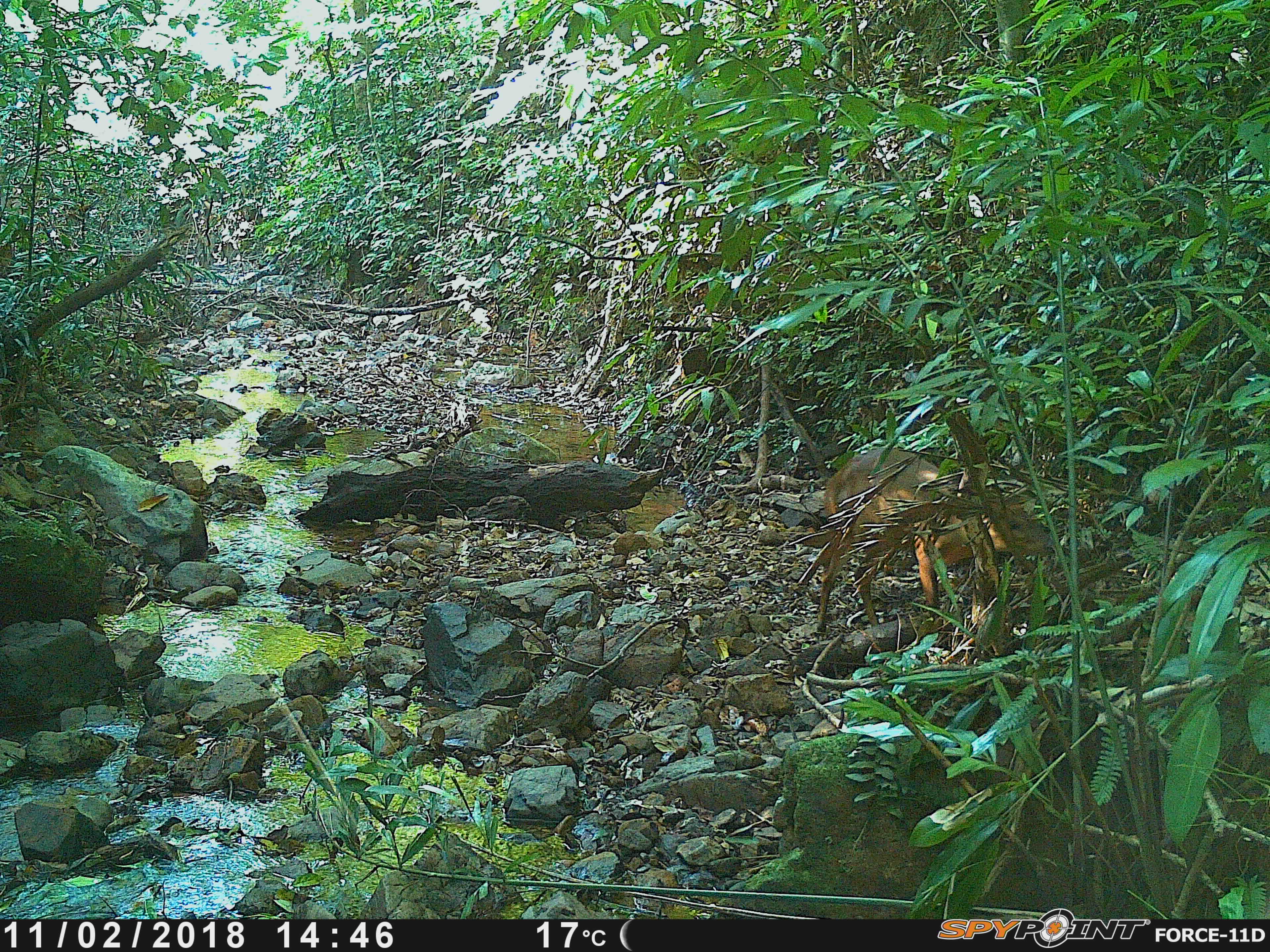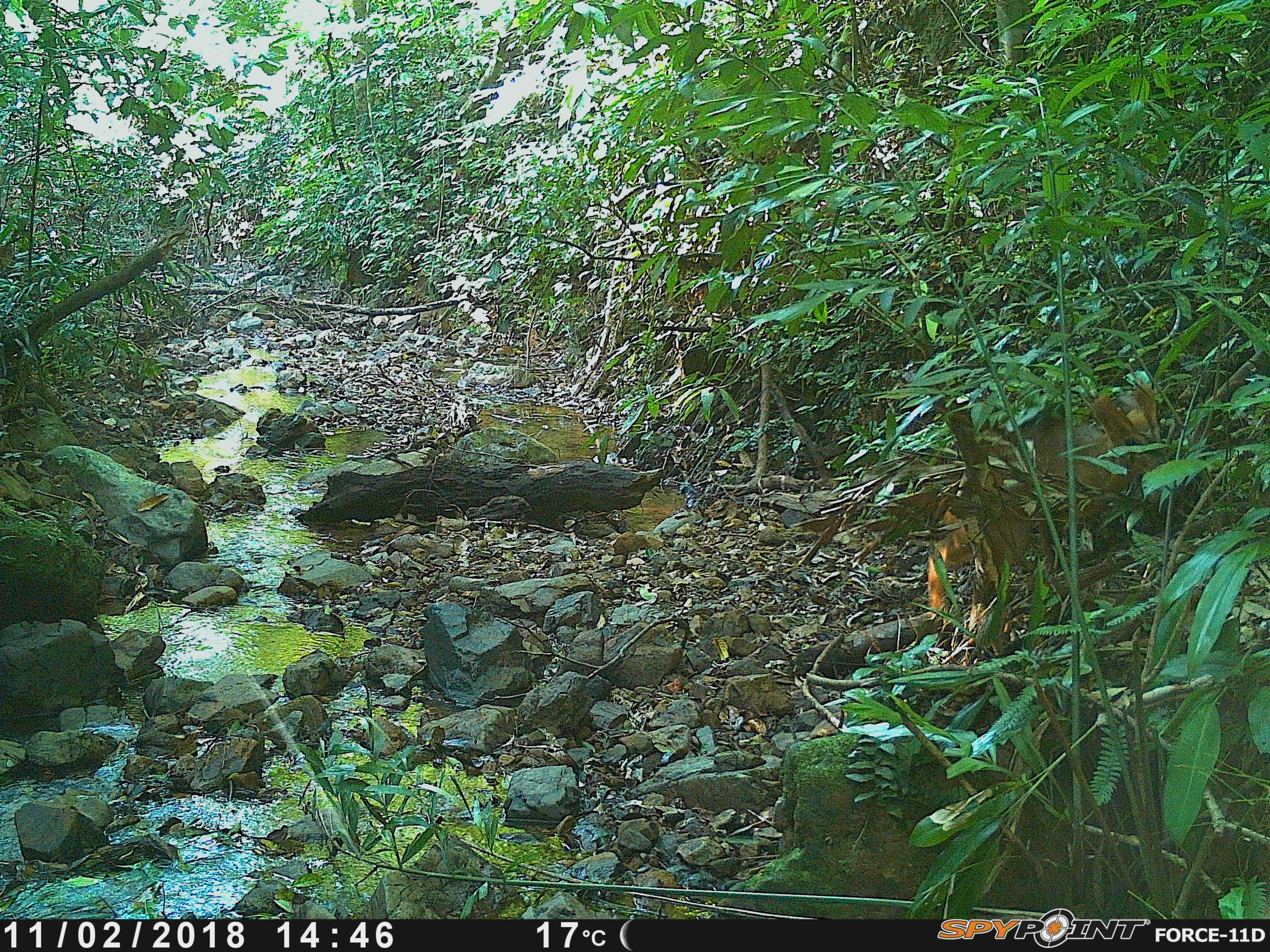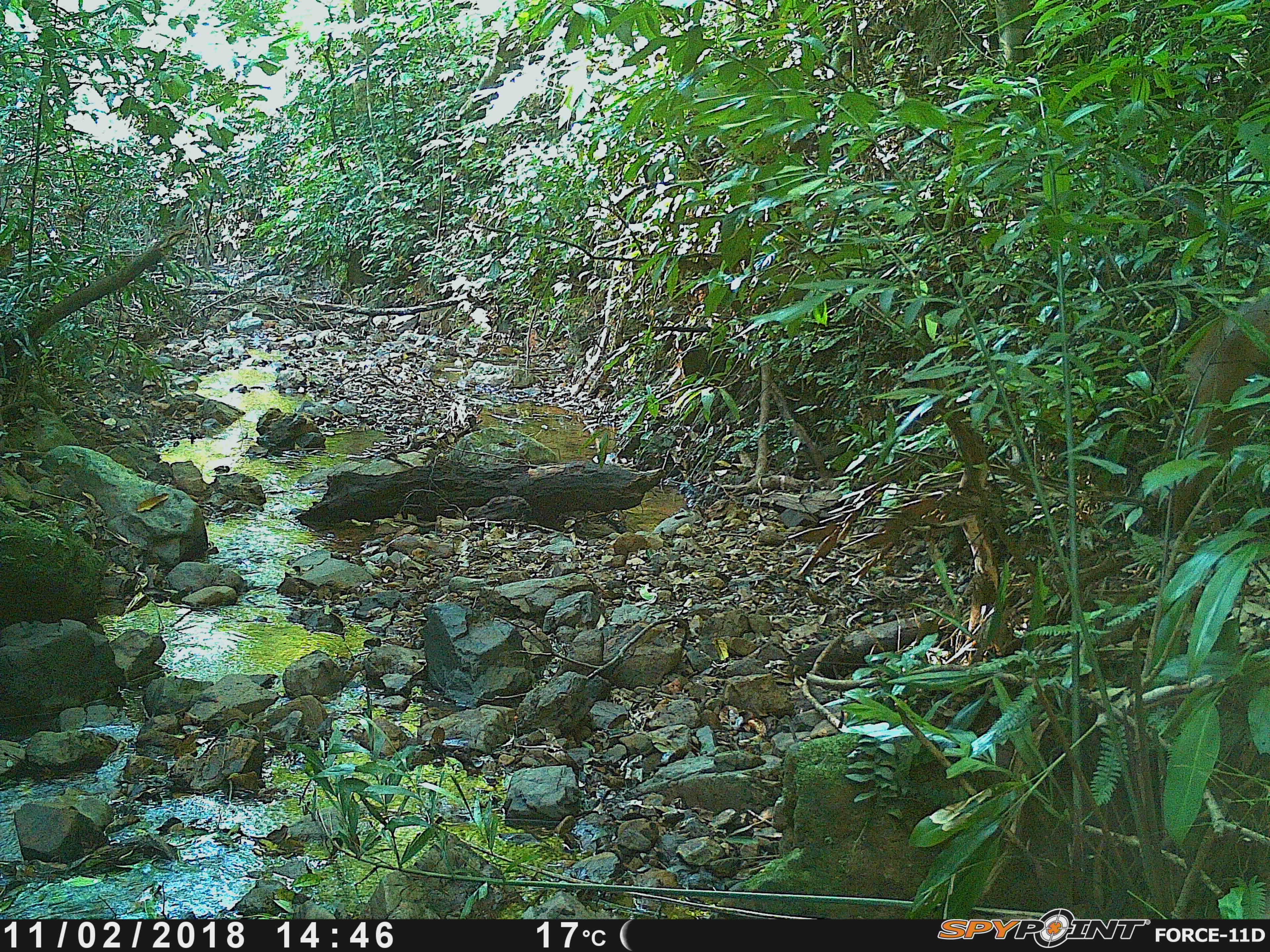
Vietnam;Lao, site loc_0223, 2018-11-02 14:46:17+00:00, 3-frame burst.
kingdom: Animalia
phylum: Chordata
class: Mammalia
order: Artiodactyla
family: Cervidae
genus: Muntiacus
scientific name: Muntiacus vuquangensis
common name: large-antlered muntjac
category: large antlered muntjac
Large antlered muntjac (large-antlered muntjac) (Muntiacus vuquangensis). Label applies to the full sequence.